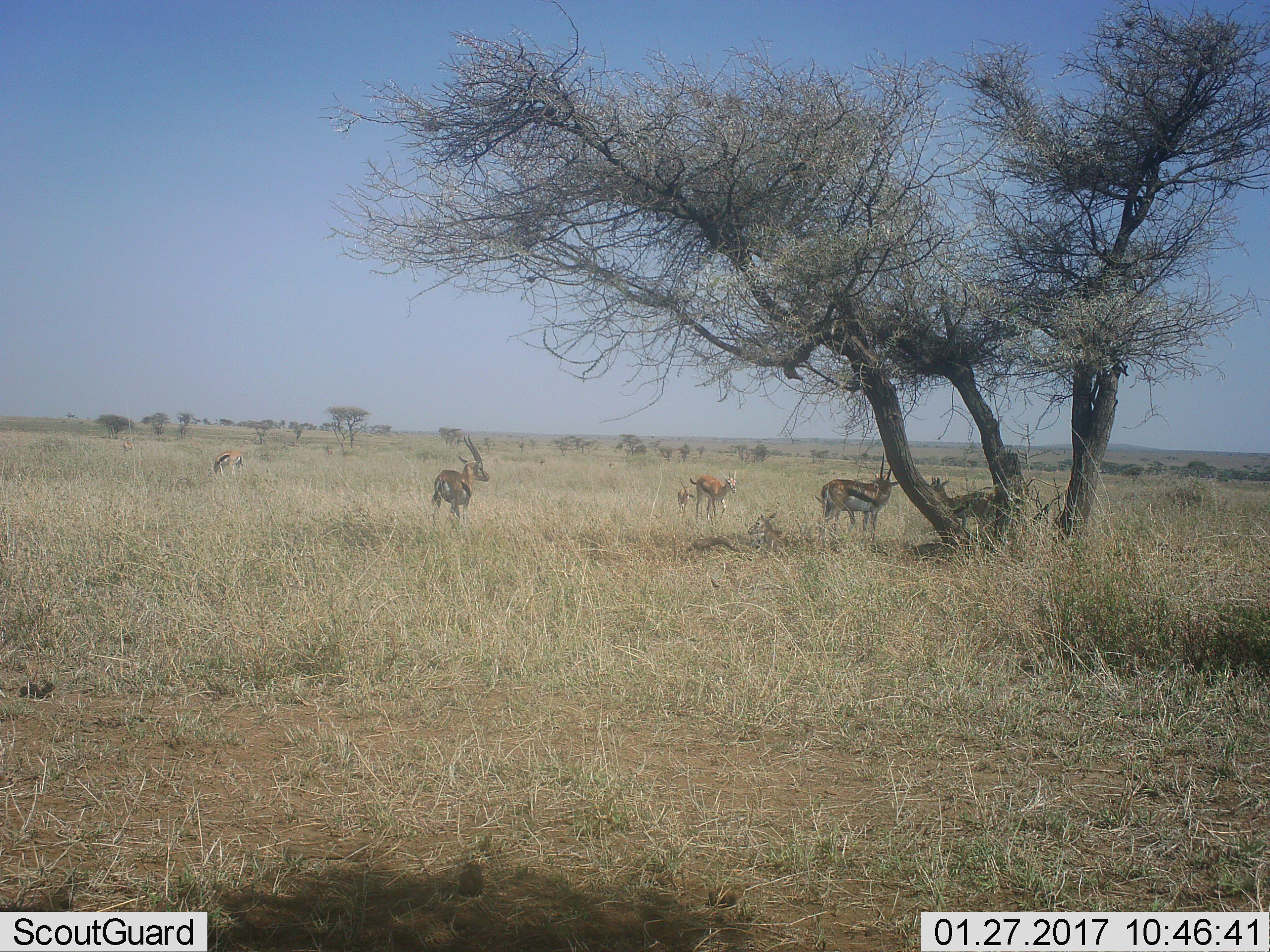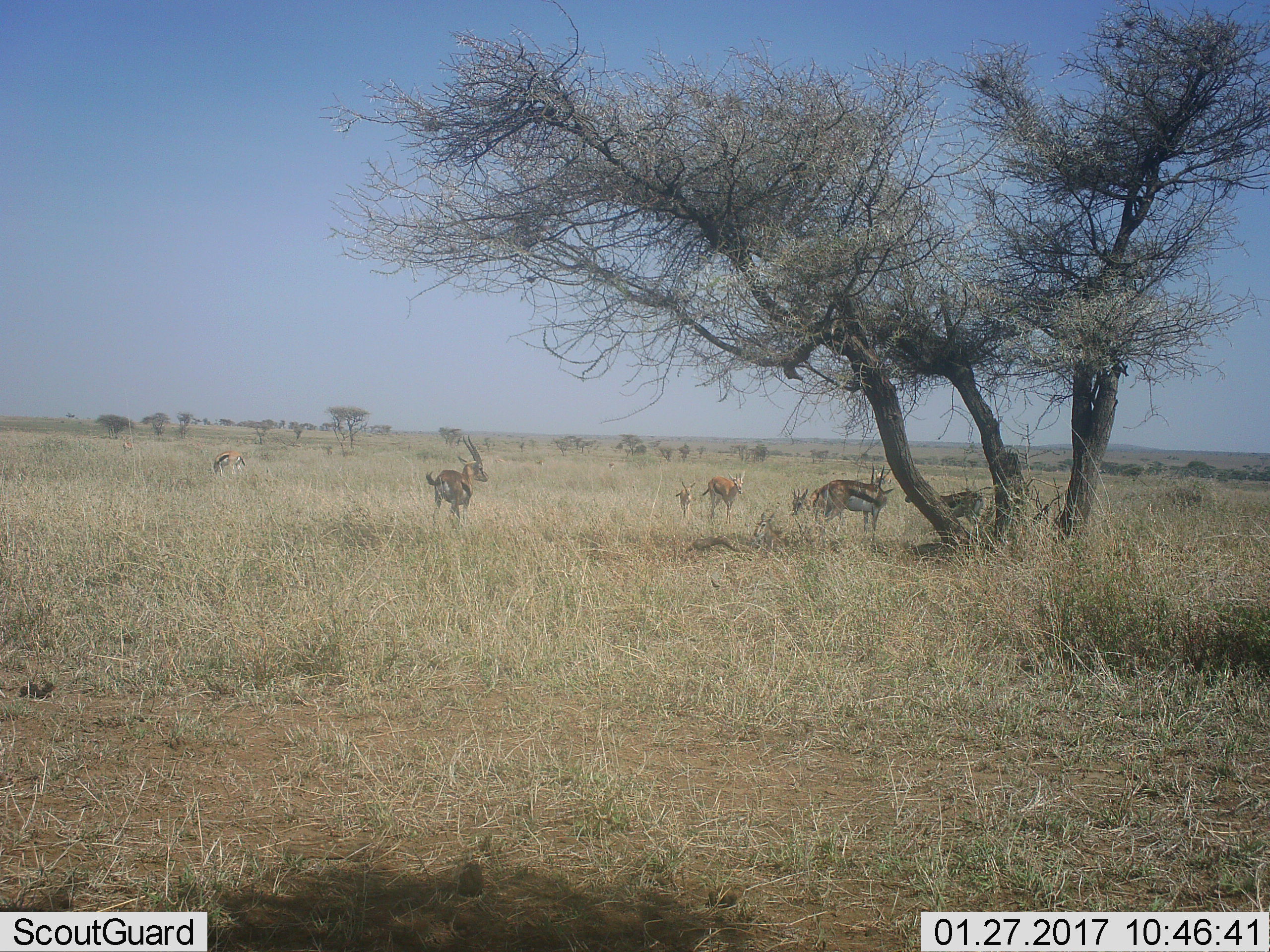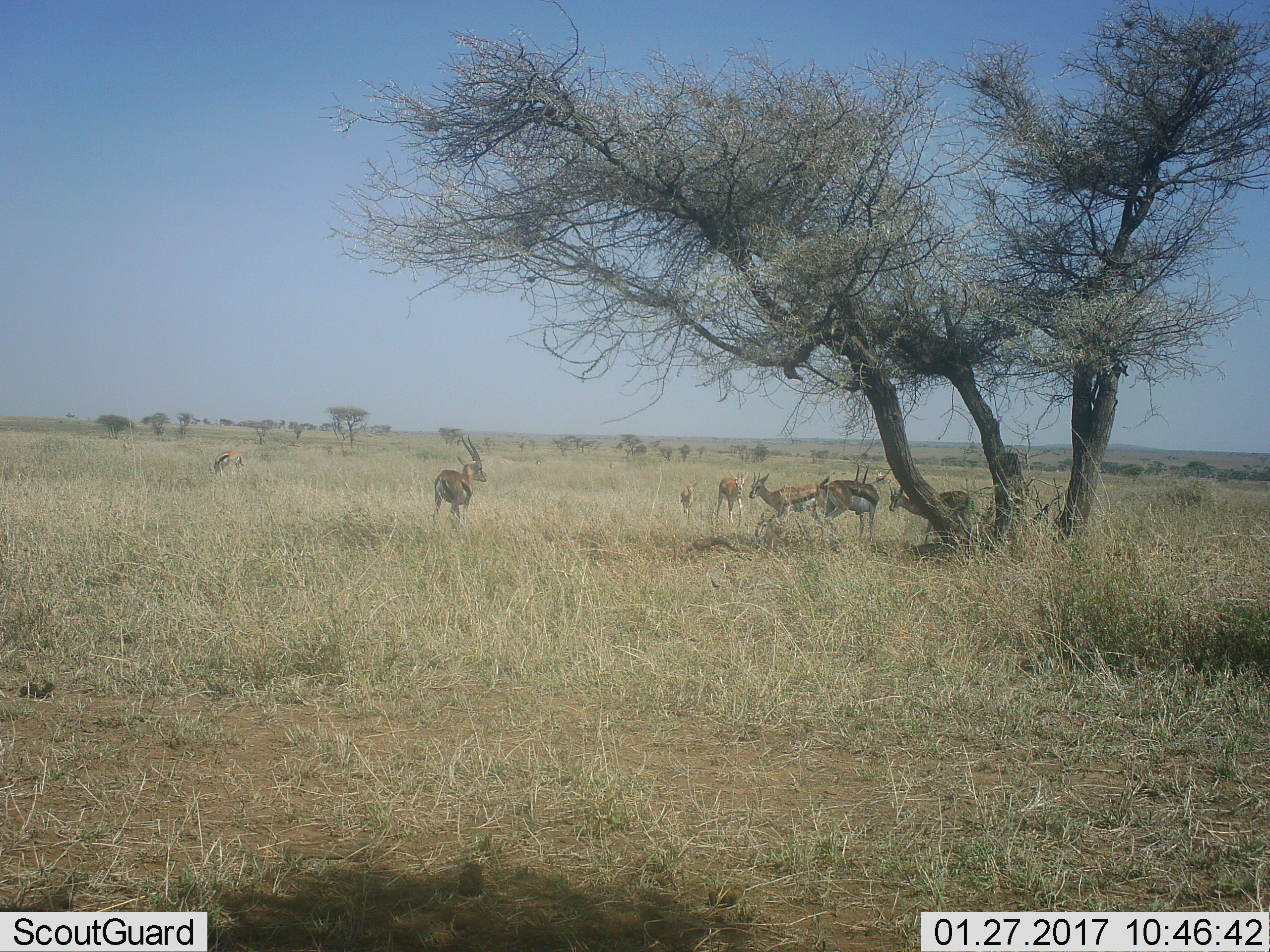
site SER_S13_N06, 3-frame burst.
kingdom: Animalia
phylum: Chordata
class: Mammalia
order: Artiodactyla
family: Bovidae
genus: Eudorcas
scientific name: Eudorcas thomsonii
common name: thomson's gazelle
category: gazellethomsons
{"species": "gazellethomsons (thomson's gazelle) (Eudorcas thomsonii)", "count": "8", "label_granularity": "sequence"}